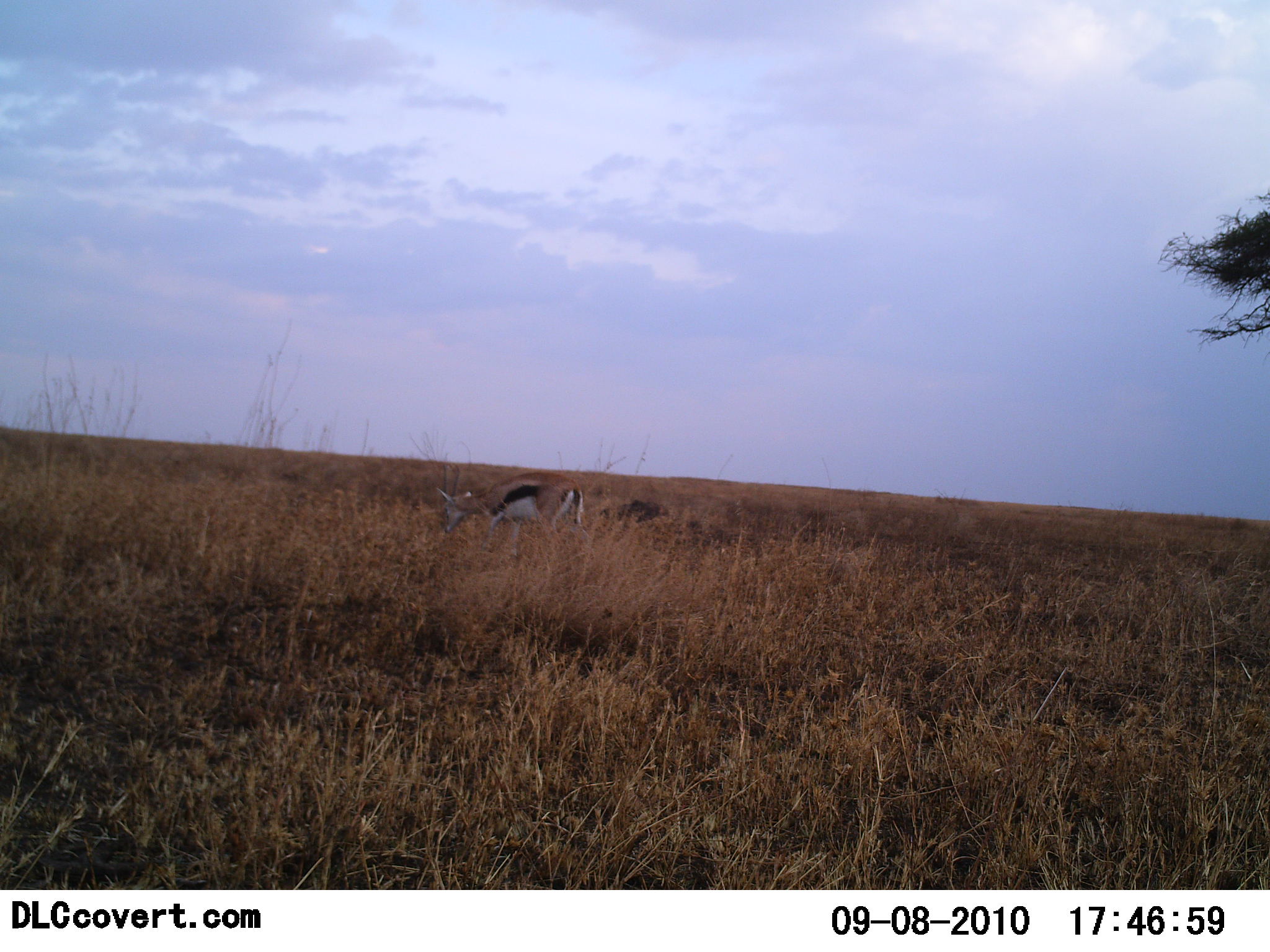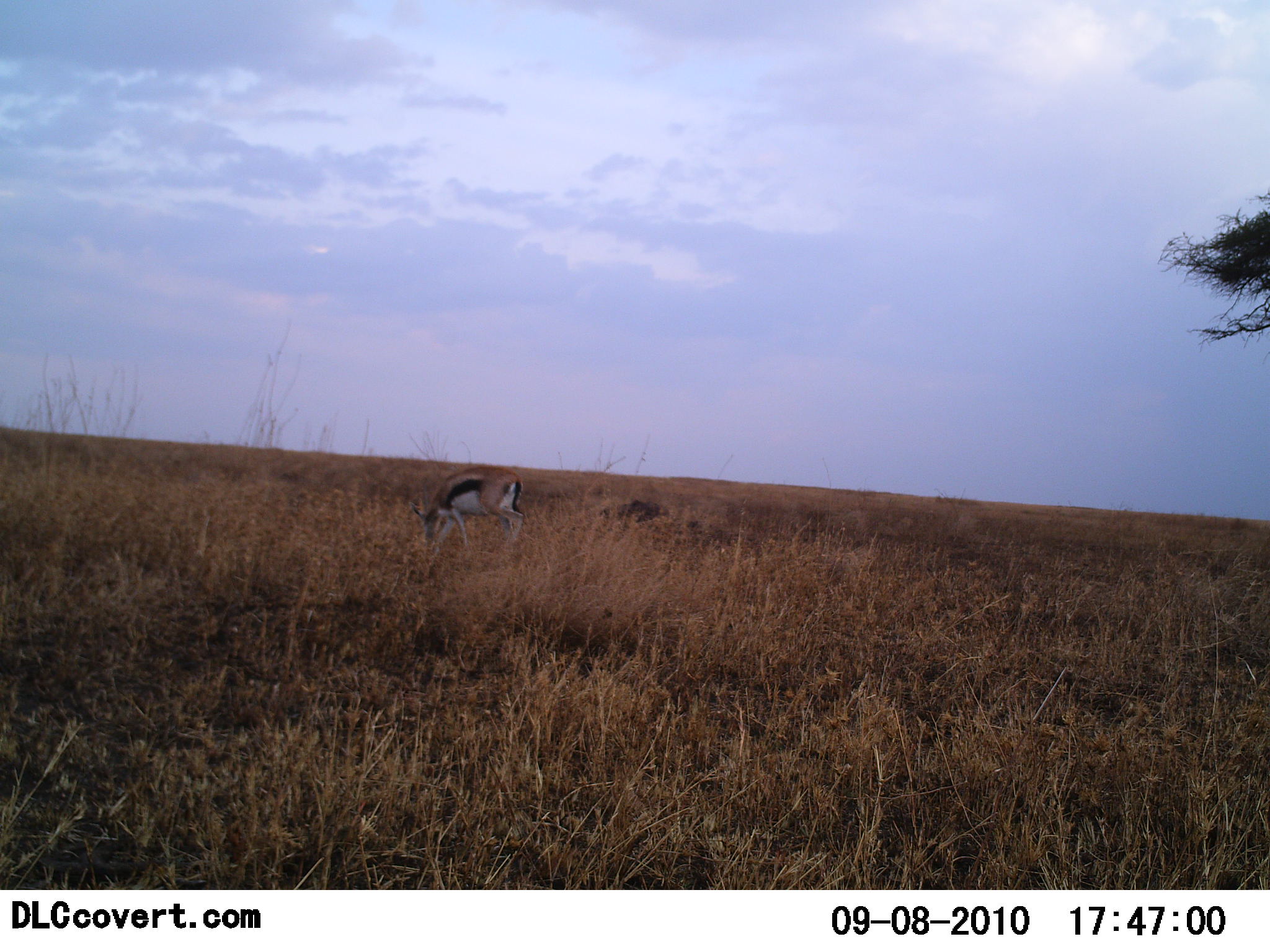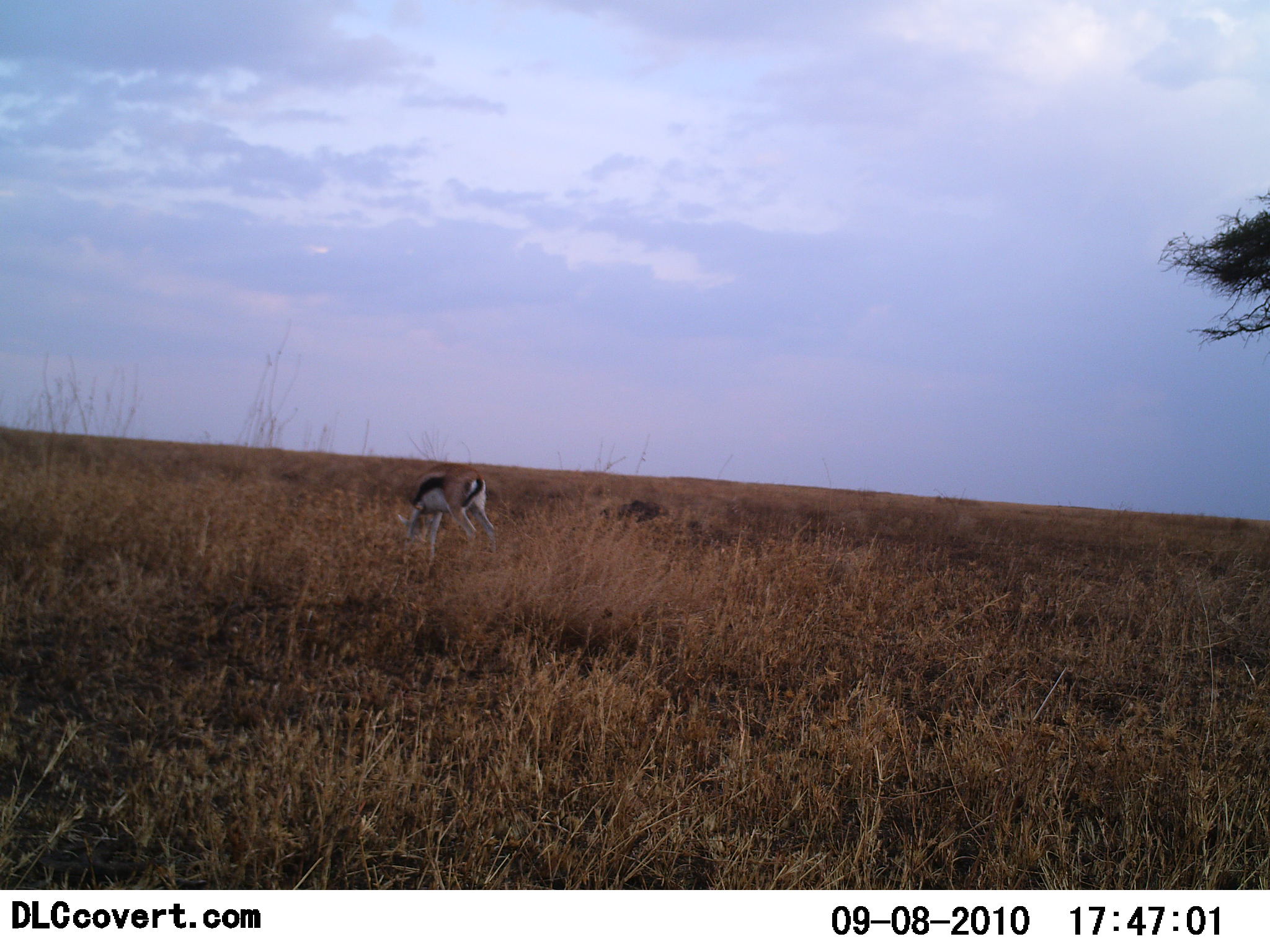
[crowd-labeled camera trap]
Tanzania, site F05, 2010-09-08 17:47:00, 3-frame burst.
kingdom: Animalia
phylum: Chordata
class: Mammalia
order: Artiodactyla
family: Bovidae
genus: Eudorcas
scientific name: Eudorcas thomsonii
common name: thomson's gazelle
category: gazellethomsons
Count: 1.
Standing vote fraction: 25%.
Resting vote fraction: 0%.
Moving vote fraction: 25%.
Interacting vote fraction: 0%.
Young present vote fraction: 0%.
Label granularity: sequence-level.